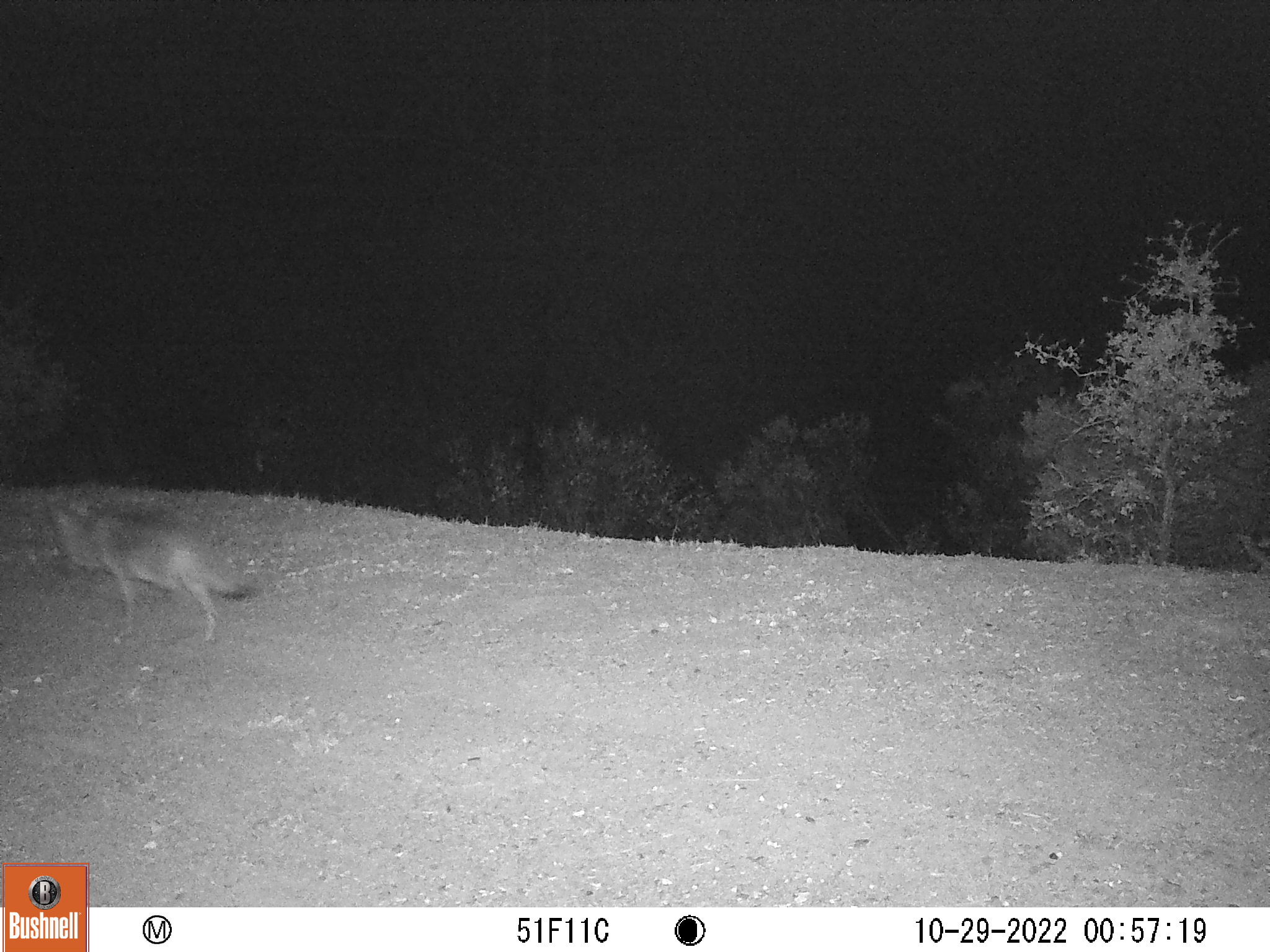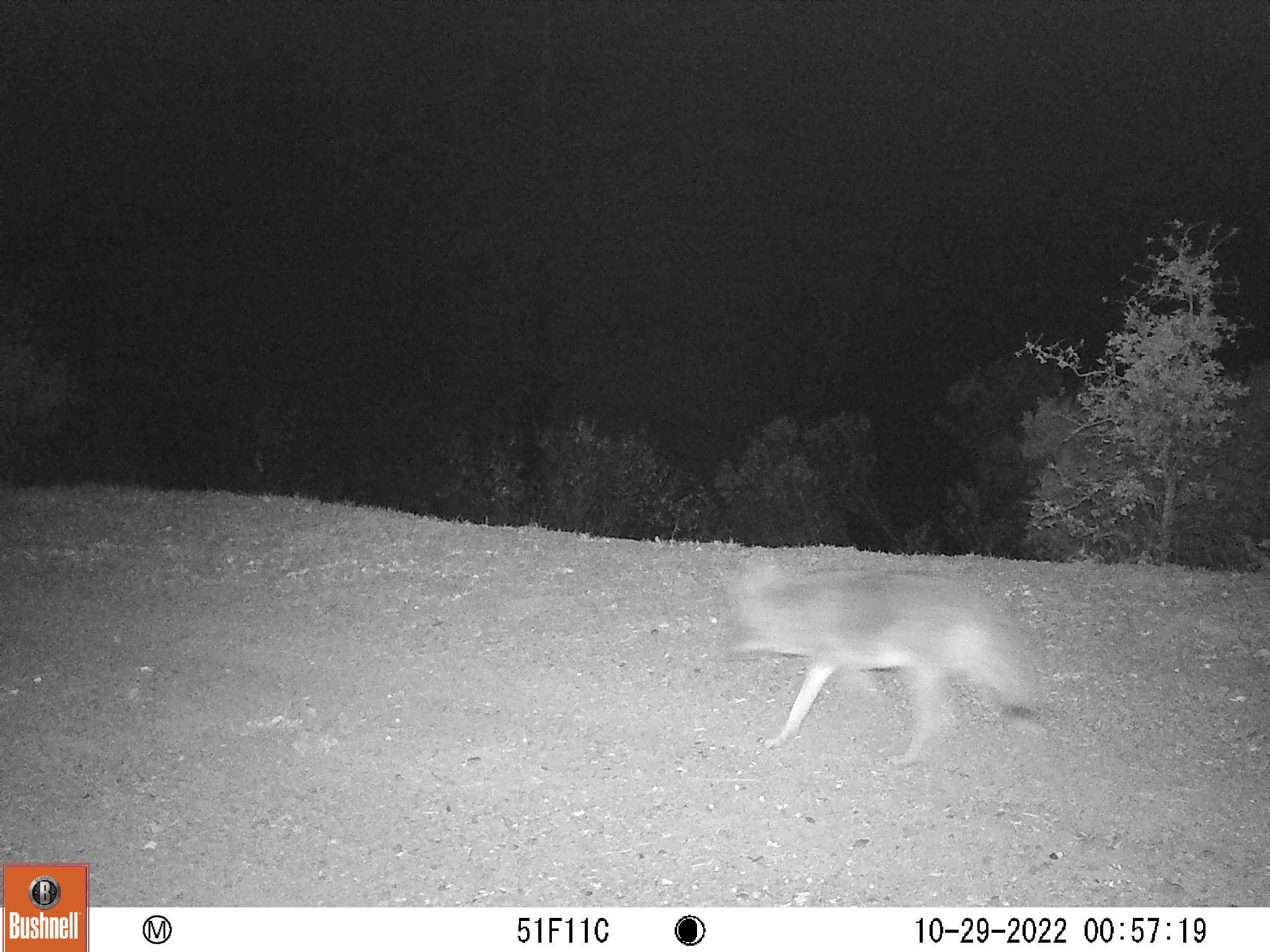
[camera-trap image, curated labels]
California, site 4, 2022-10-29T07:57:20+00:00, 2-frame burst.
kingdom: Animalia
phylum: Chordata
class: Mammalia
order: Carnivora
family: Canidae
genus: Canis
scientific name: Canis latrans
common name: coyote